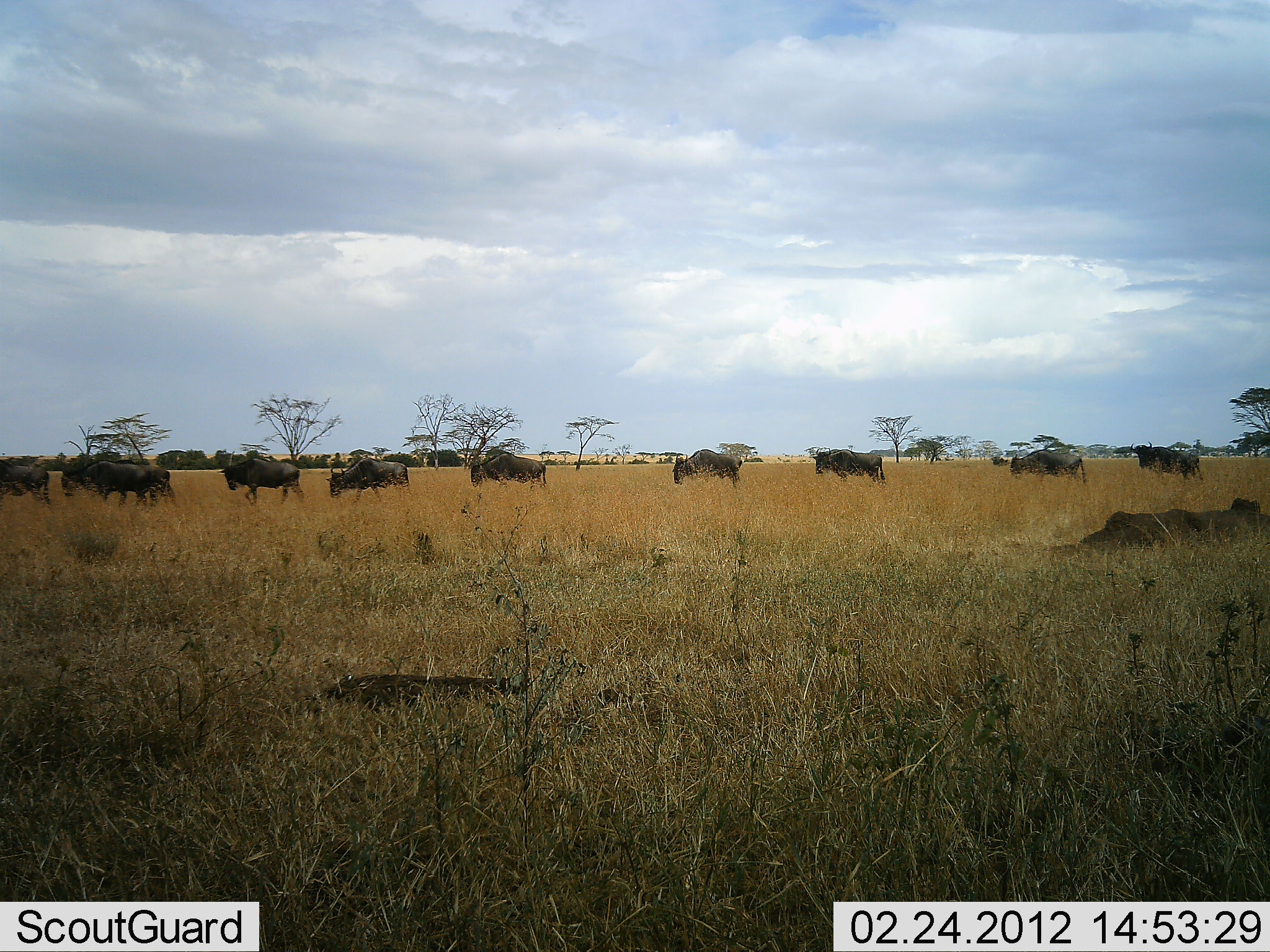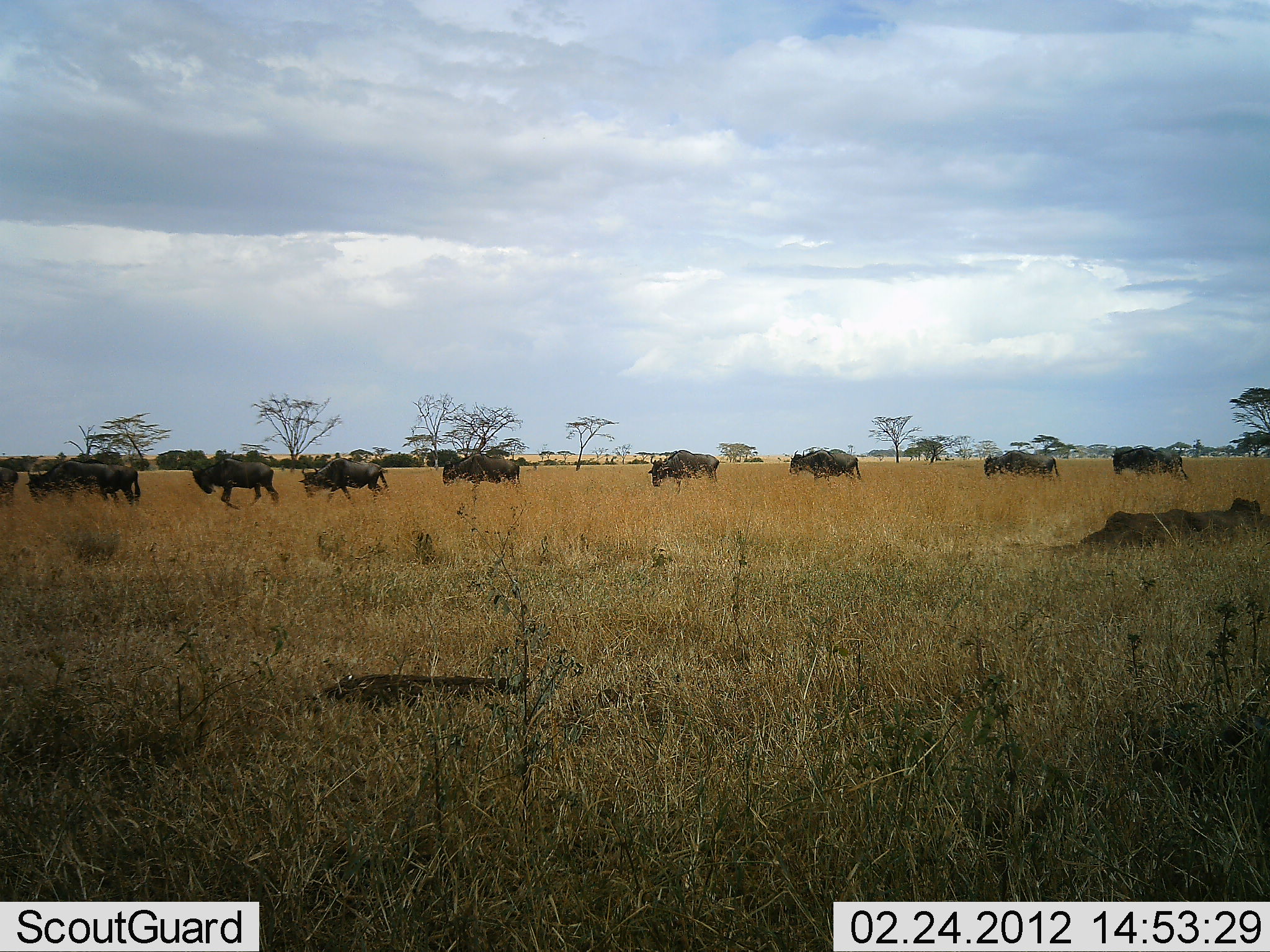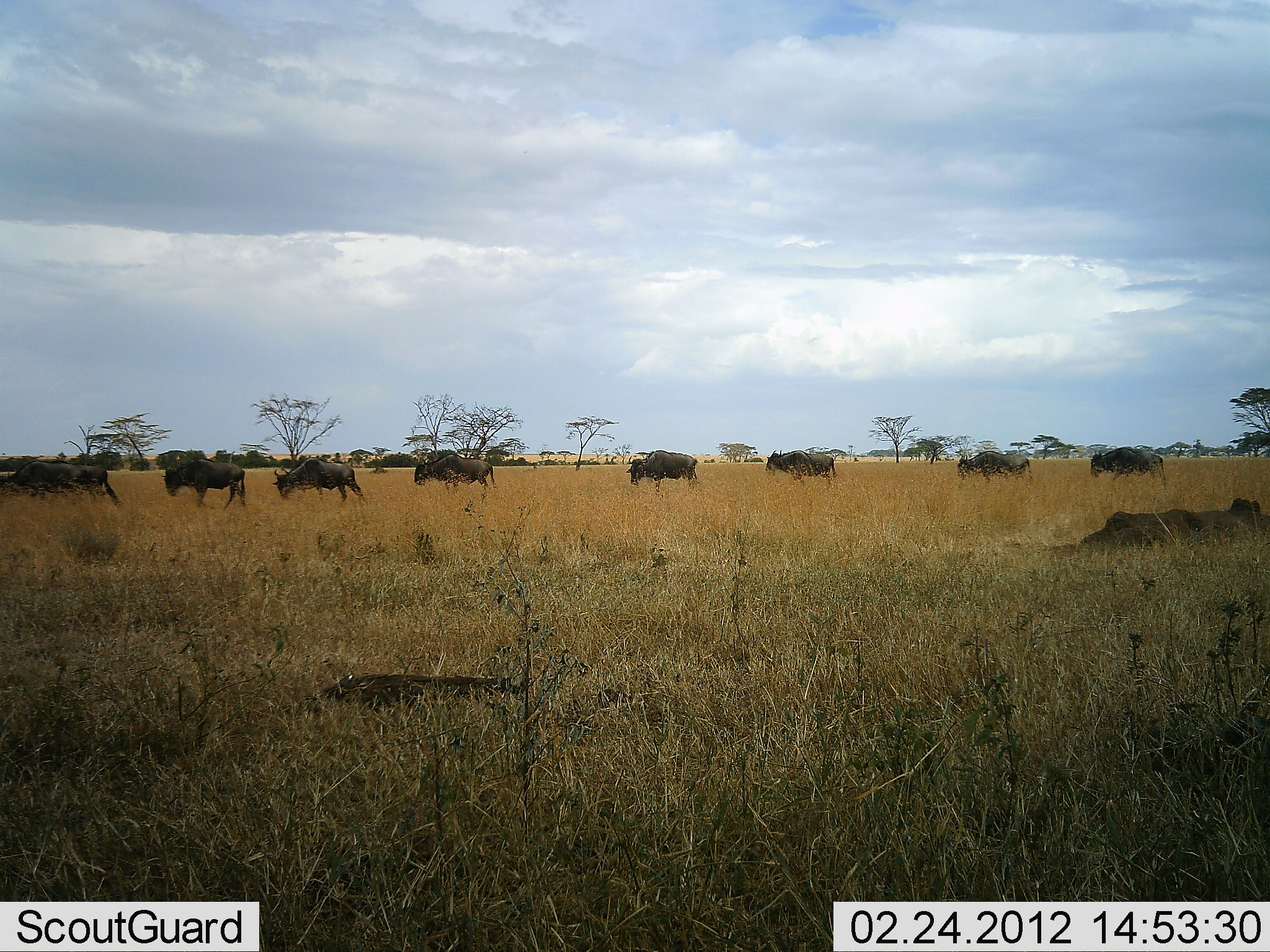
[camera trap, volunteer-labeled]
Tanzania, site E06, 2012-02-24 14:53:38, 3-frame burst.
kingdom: Animalia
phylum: Chordata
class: Mammalia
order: Artiodactyla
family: Bovidae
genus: Connochaetes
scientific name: Connochaetes taurinus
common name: blue wildebeest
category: wildebeest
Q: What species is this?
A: Wildebeest (blue wildebeest) (Connochaetes taurinus).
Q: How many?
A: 10.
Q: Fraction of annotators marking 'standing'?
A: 11%.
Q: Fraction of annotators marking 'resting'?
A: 0%.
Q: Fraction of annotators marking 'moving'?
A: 100%.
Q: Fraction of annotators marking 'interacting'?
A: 6%.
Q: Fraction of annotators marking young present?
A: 0%.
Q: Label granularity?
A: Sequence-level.